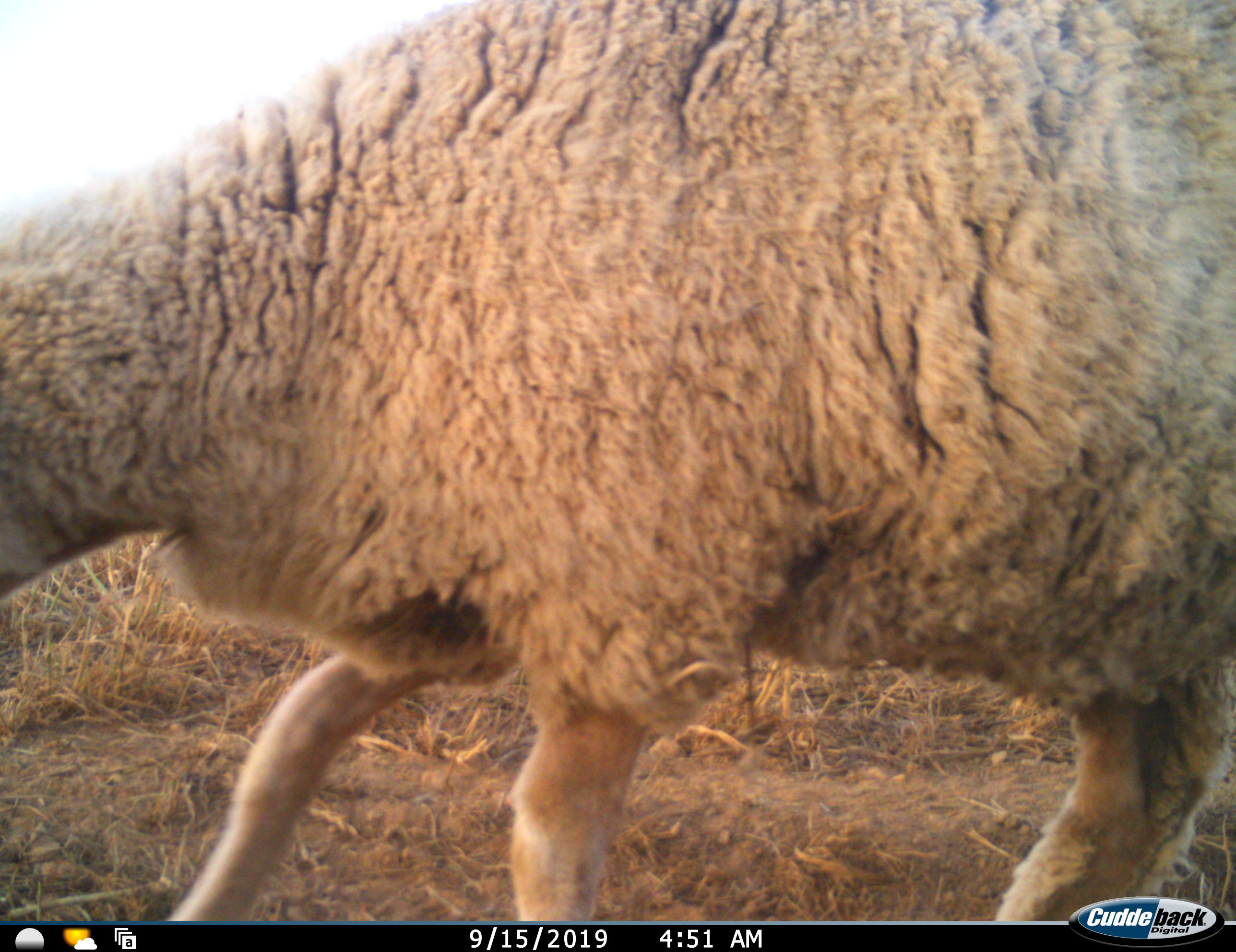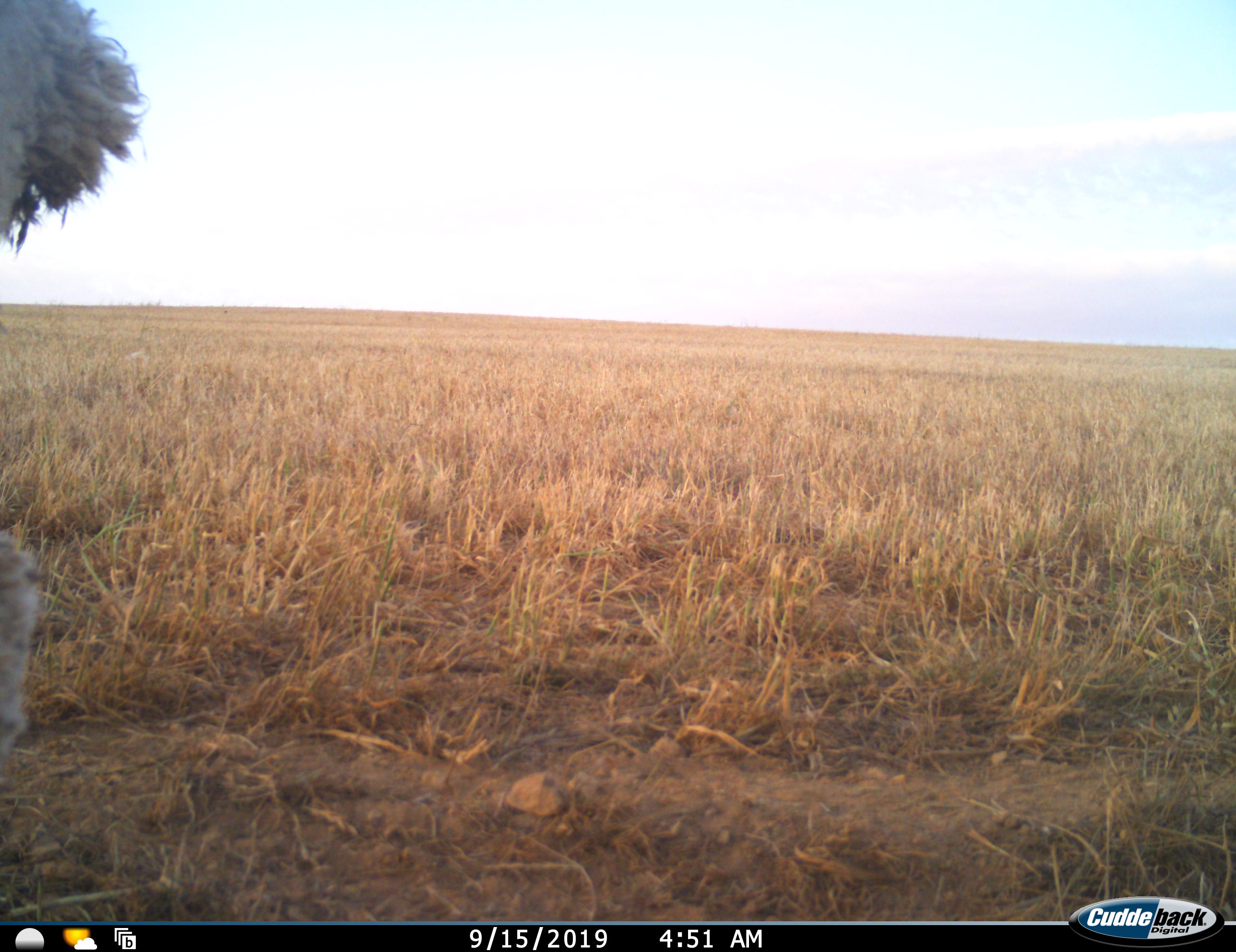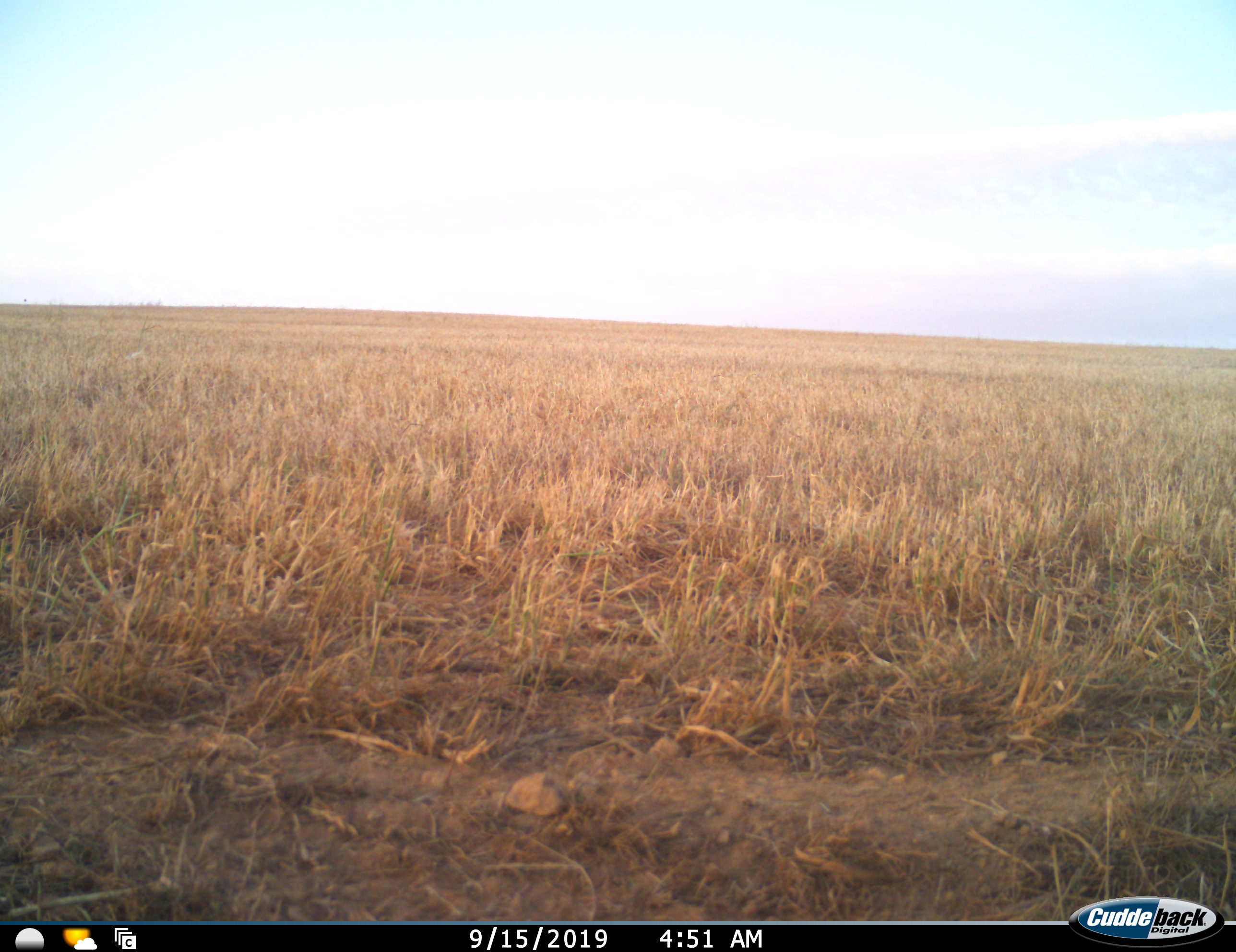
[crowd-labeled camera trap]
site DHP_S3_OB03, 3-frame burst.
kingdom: Animalia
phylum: Chordata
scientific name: Vertebrata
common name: domestic animal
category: domesticanimal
Domesticanimal (domestic animal) (Vertebrata), count 1. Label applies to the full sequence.